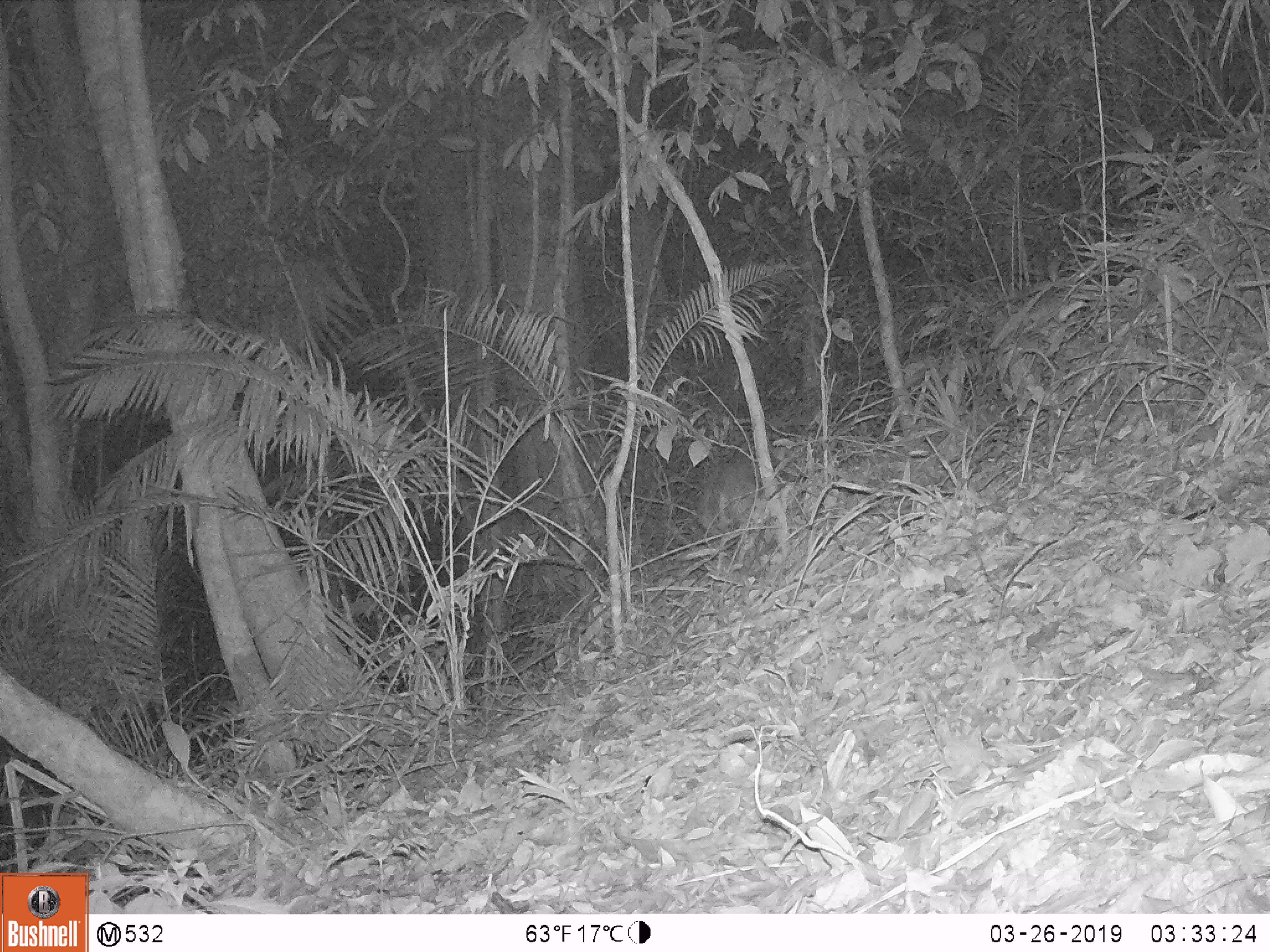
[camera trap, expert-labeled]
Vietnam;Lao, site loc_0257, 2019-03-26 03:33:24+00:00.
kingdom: Animalia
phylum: Chordata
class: Mammalia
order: Artiodactyla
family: Cervidae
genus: Muntiacus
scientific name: Muntiacus rooseveltorum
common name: roosevelt's muntjac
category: roosevelts muntjac group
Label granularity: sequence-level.